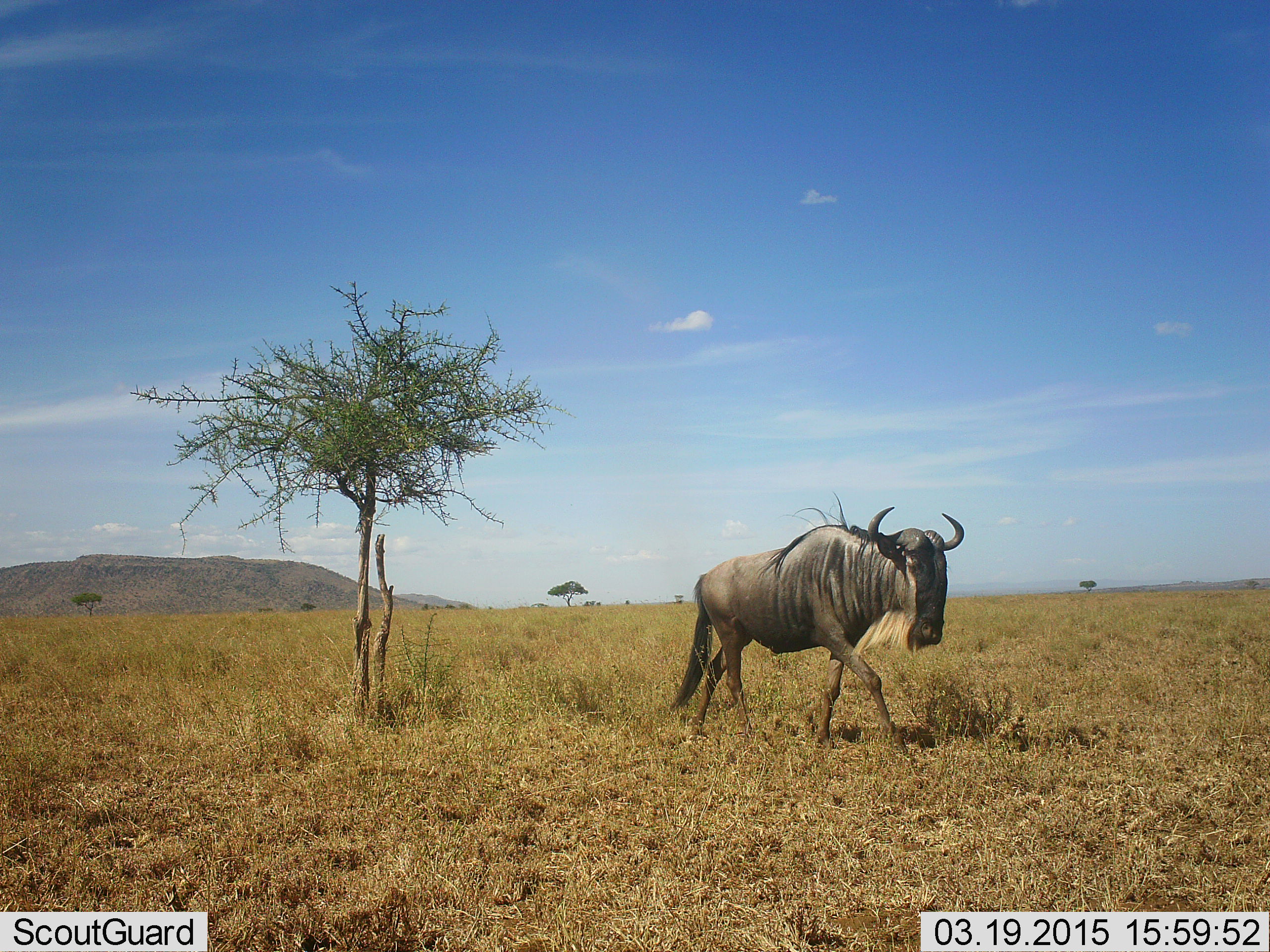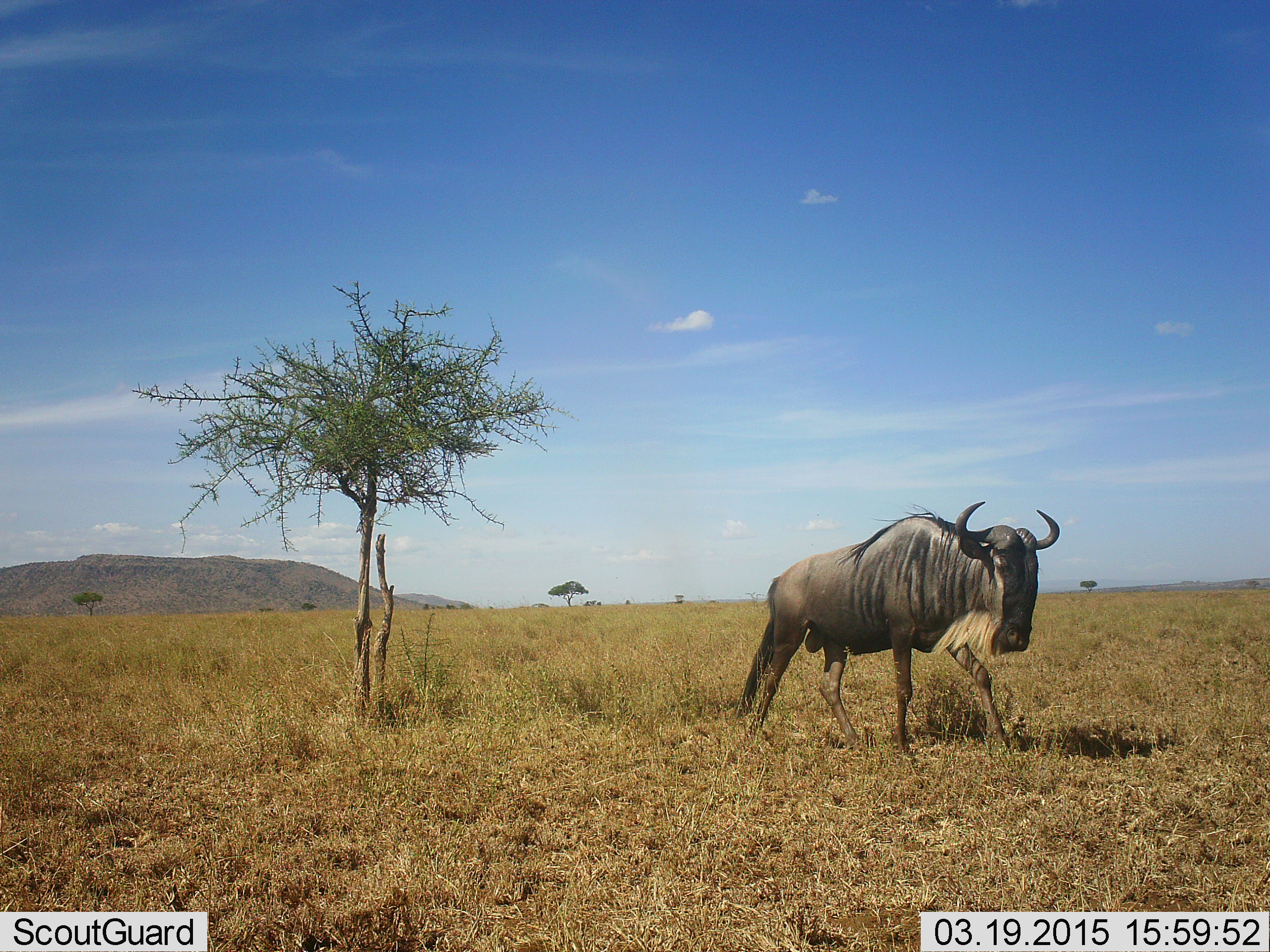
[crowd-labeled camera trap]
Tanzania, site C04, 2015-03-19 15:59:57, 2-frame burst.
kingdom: Animalia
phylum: Chordata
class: Mammalia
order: Artiodactyla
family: Bovidae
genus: Connochaetes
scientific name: Connochaetes taurinus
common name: blue wildebeest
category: wildebeest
Wildebeest (blue wildebeest) (Connochaetes taurinus), count 1. Behavior (volunteer vote fractions): standing 30%, resting 0%, moving 80%, interacting 0%. Young present (vote fraction): 0%. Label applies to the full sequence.